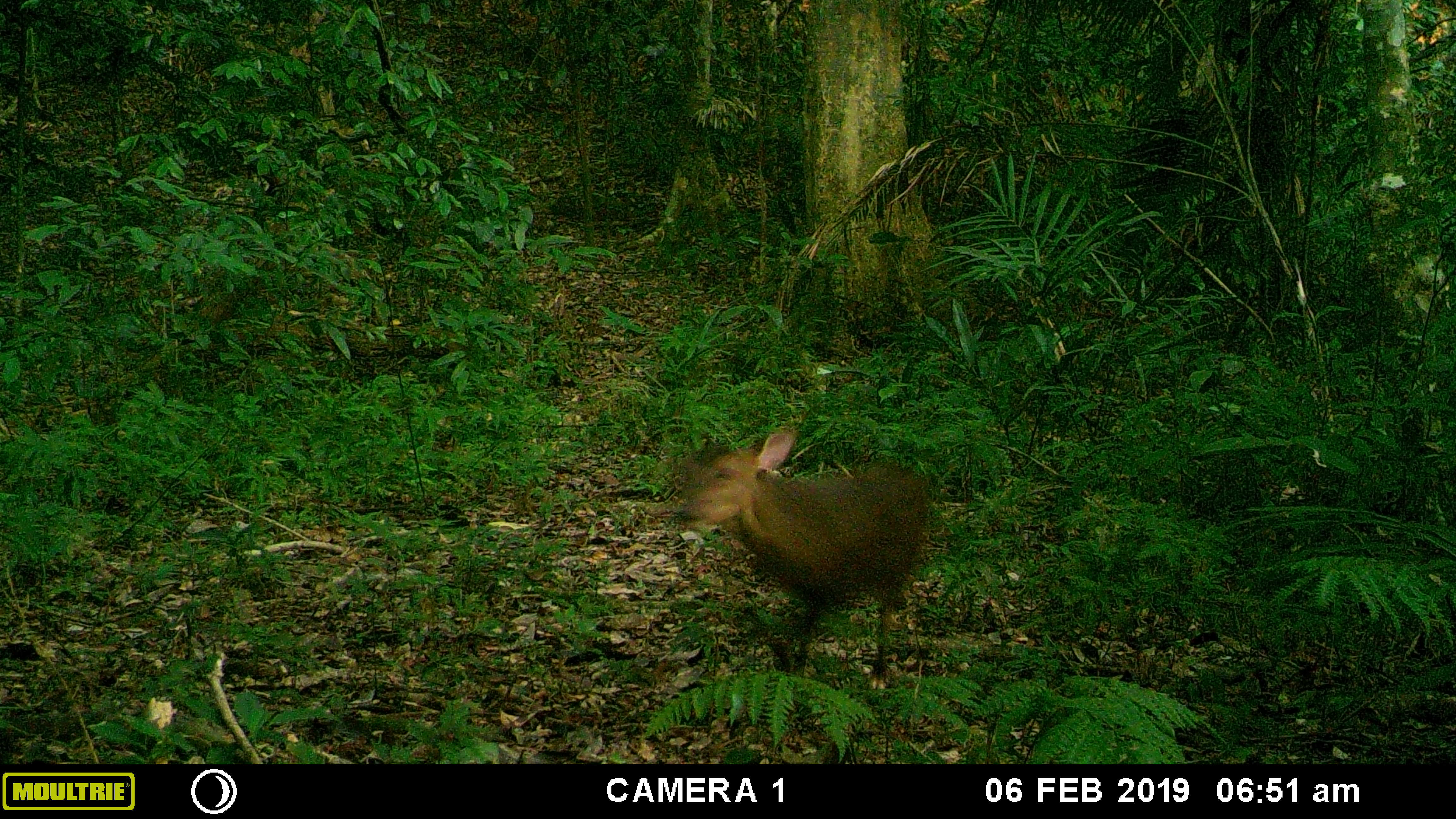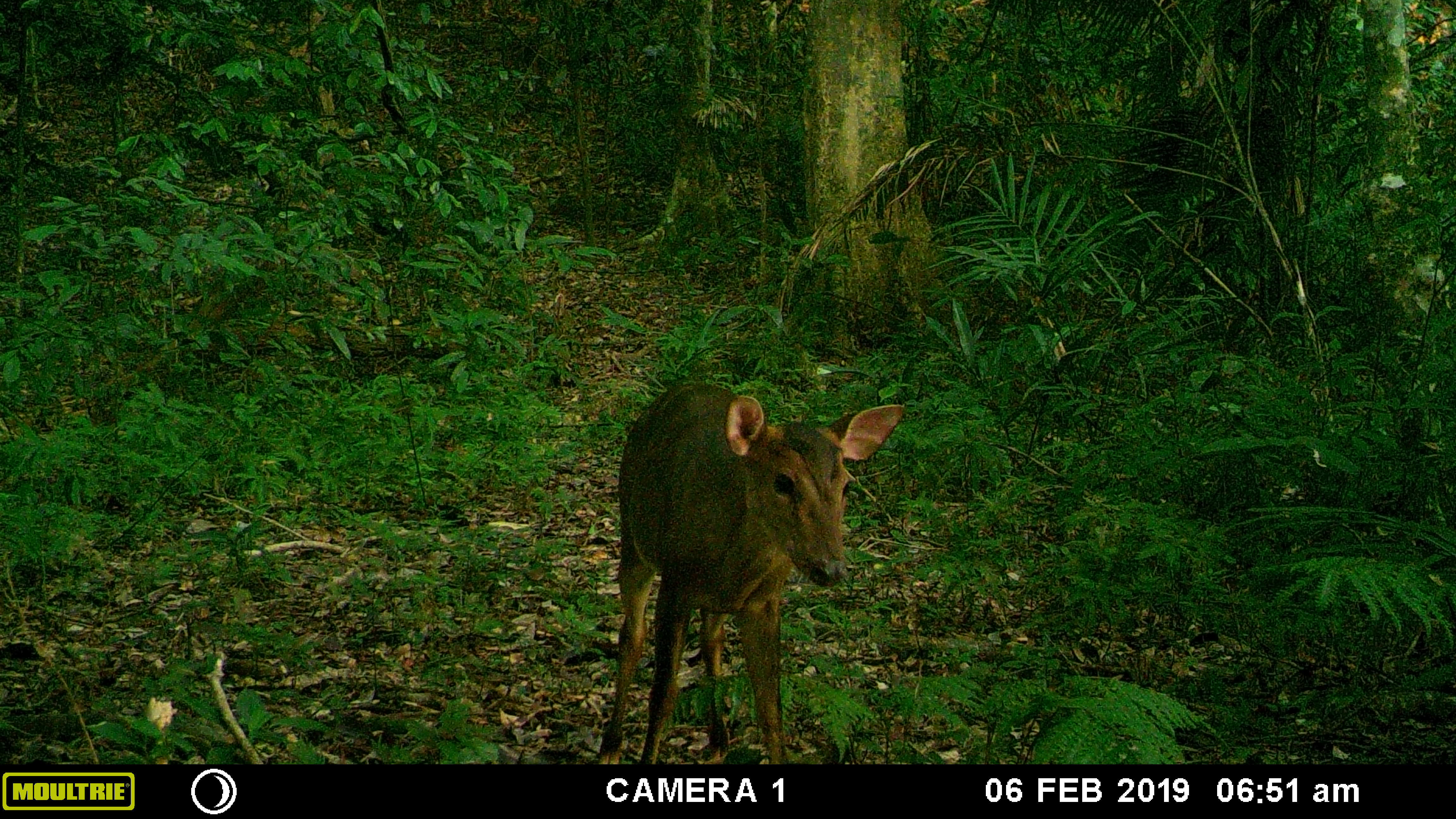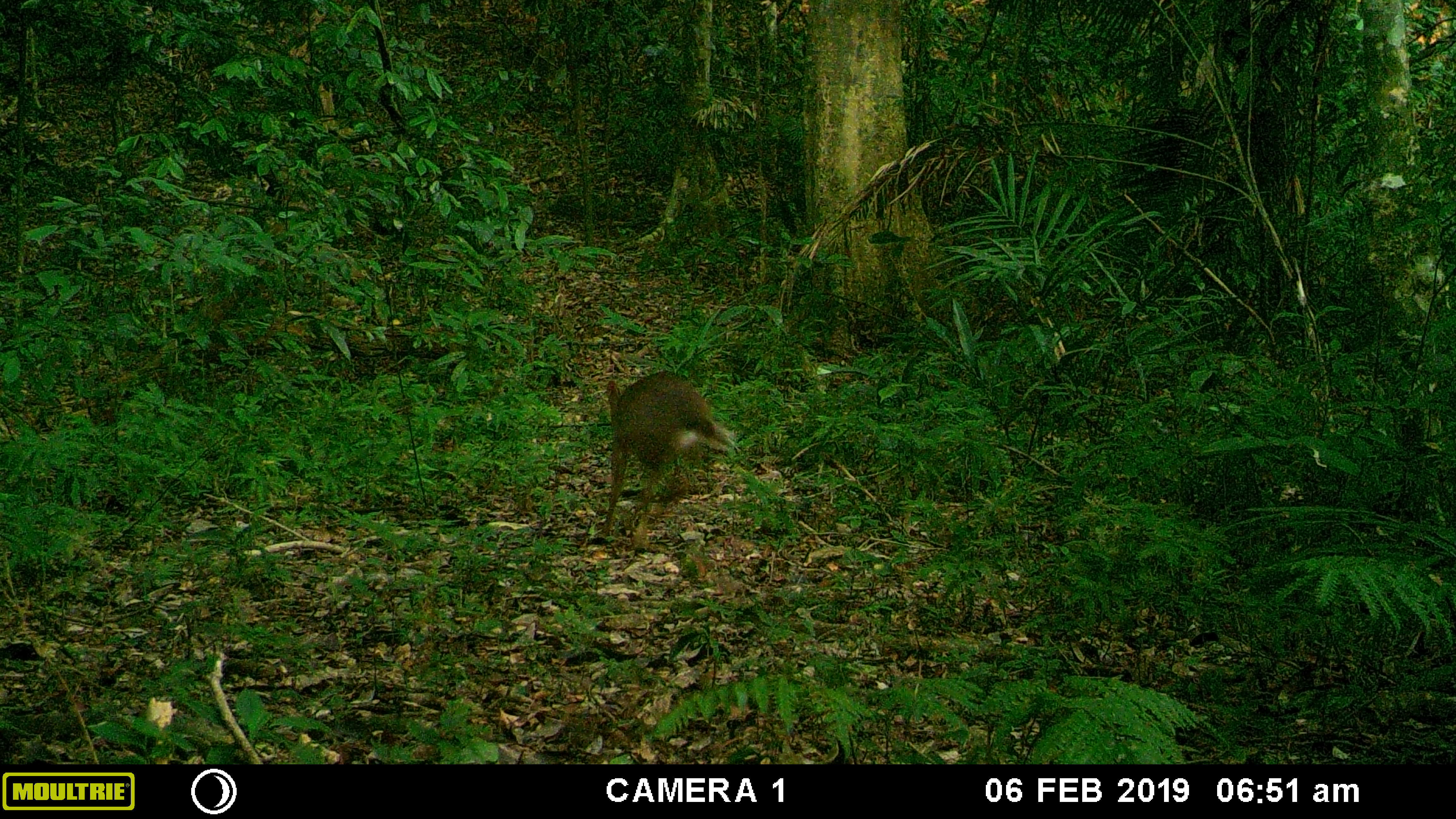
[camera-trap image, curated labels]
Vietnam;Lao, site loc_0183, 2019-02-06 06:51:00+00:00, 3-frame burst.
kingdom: Animalia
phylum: Chordata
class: Mammalia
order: Artiodactyla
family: Cervidae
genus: Muntiacus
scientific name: Muntiacus vuquangensis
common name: large-antlered muntjac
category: large antlered muntjac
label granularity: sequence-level